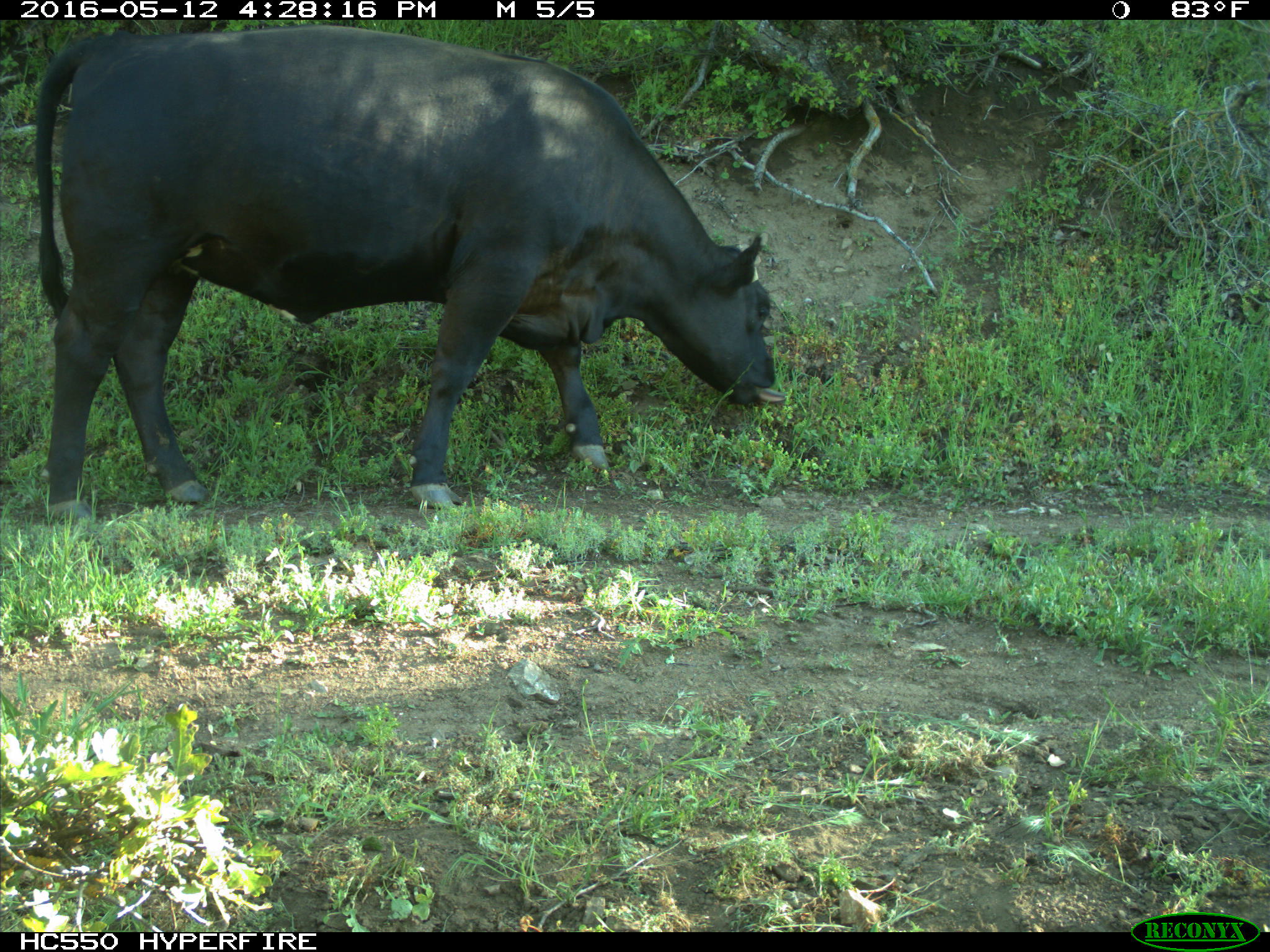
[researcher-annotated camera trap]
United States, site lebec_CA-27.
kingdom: Animalia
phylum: Chordata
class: Mammalia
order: Artiodactyla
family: Bovidae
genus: Bos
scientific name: Bos taurus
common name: domestic cow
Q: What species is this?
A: Bos taurus (domestic cow).